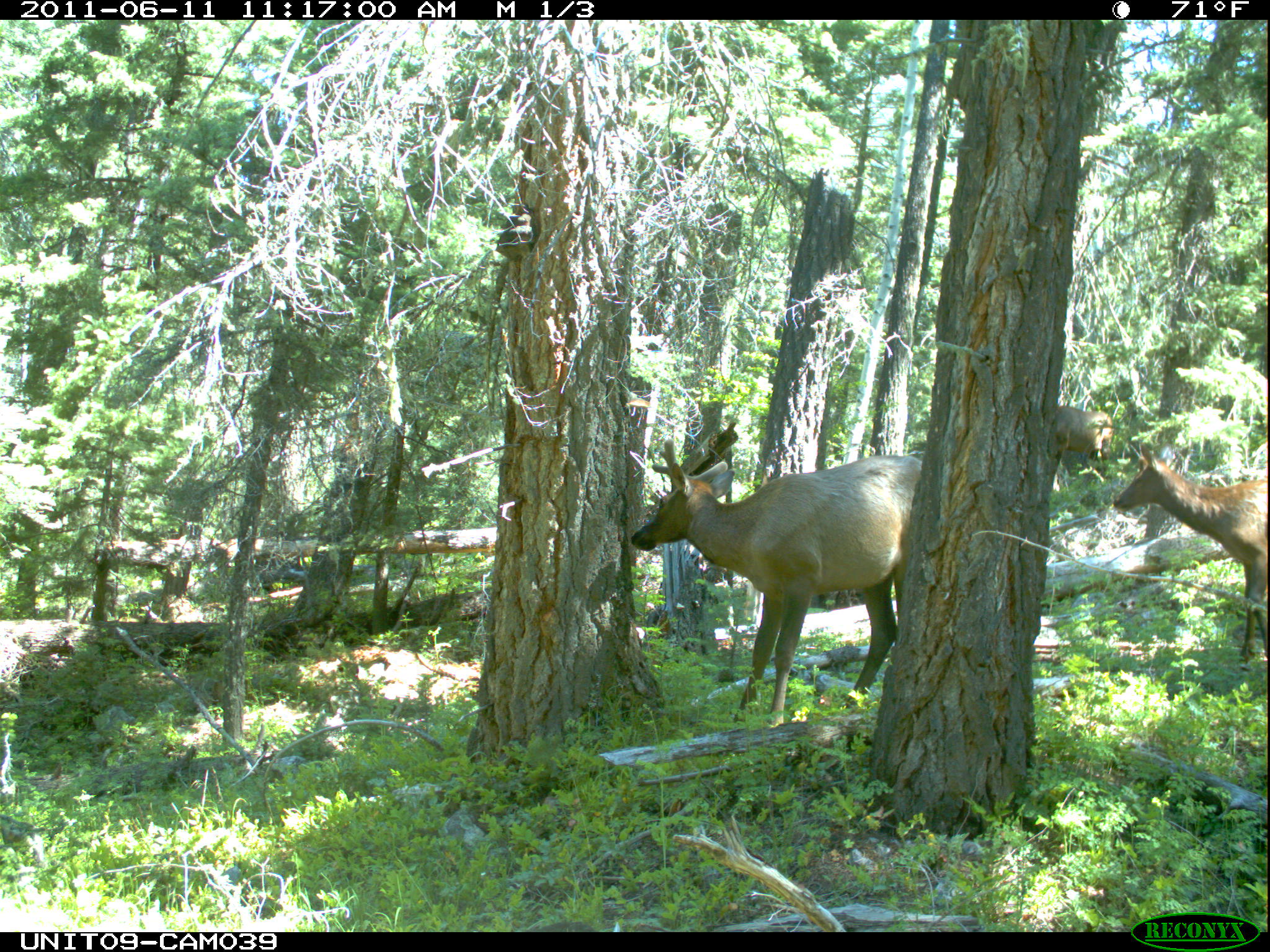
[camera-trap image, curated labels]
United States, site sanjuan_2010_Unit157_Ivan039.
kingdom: Animalia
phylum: Chordata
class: Mammalia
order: Artiodactyla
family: Cervidae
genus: Cervus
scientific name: Cervus elaphus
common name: red deer